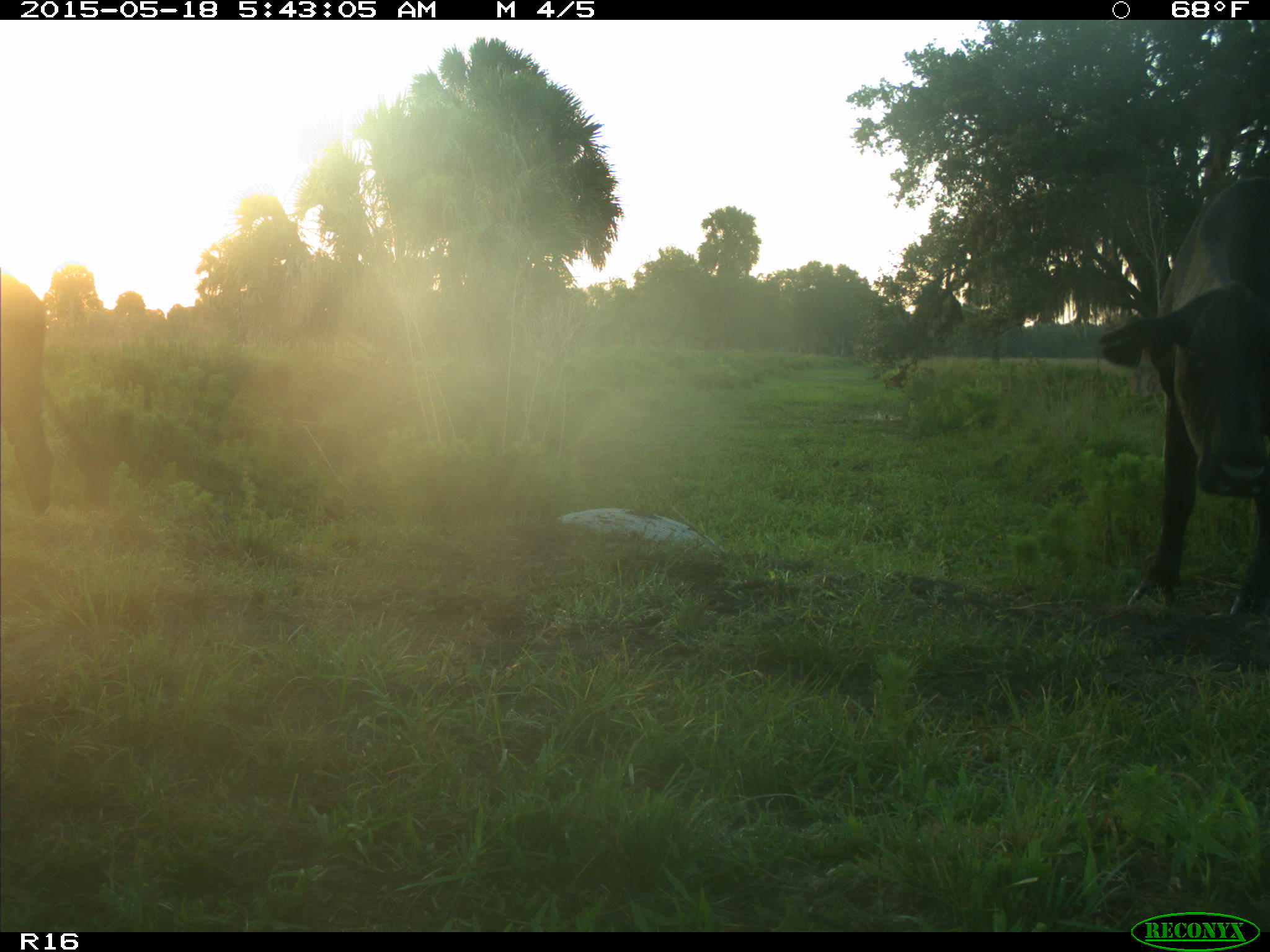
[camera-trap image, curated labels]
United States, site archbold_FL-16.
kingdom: Animalia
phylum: Chordata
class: Mammalia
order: Artiodactyla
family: Bovidae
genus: Bos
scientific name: Bos taurus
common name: domestic cow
Bos taurus (domestic cow).